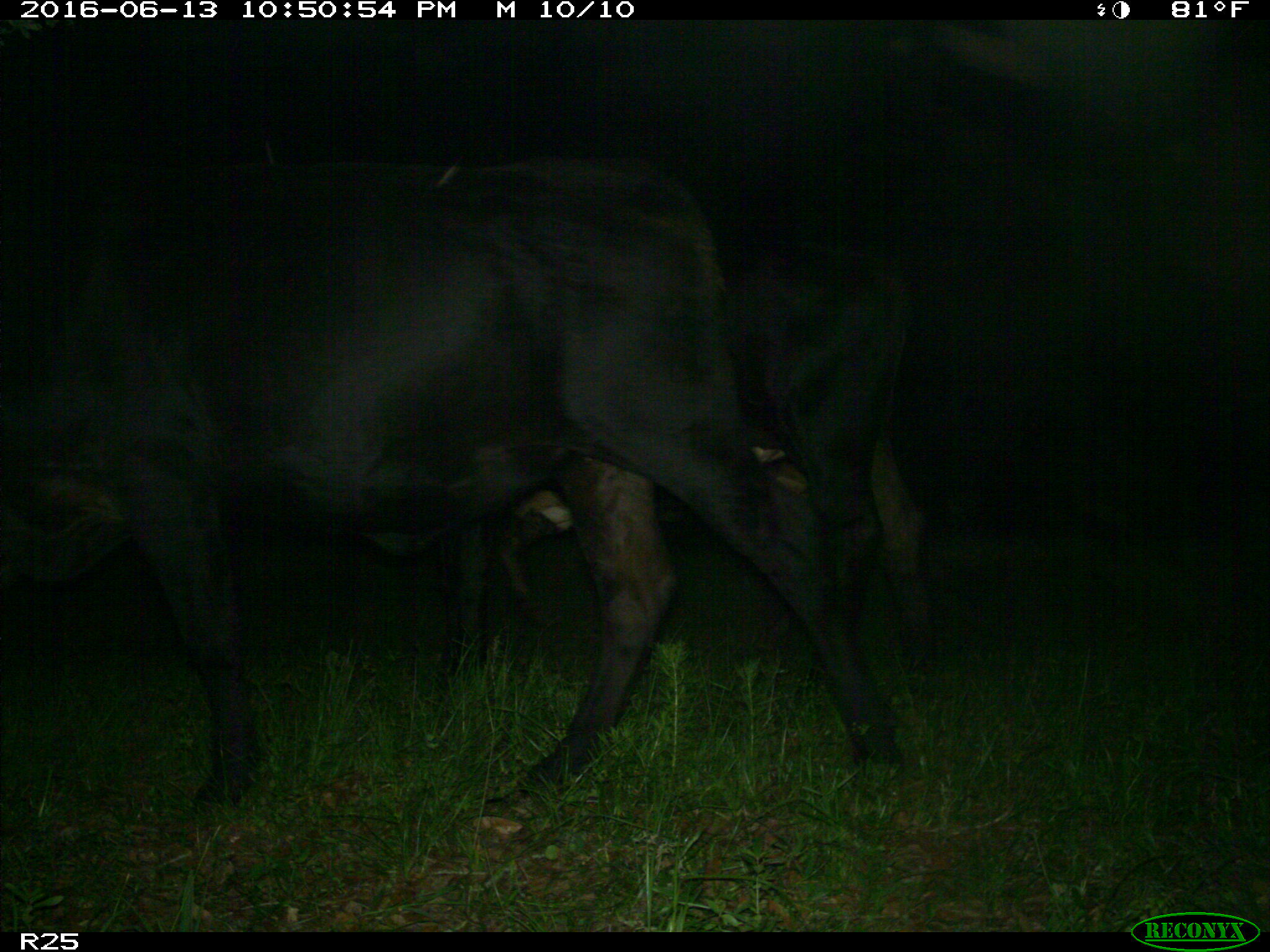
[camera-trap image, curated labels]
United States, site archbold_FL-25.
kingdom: Animalia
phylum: Chordata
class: Mammalia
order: Artiodactyla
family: Bovidae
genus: Bos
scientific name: Bos taurus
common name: domestic cow